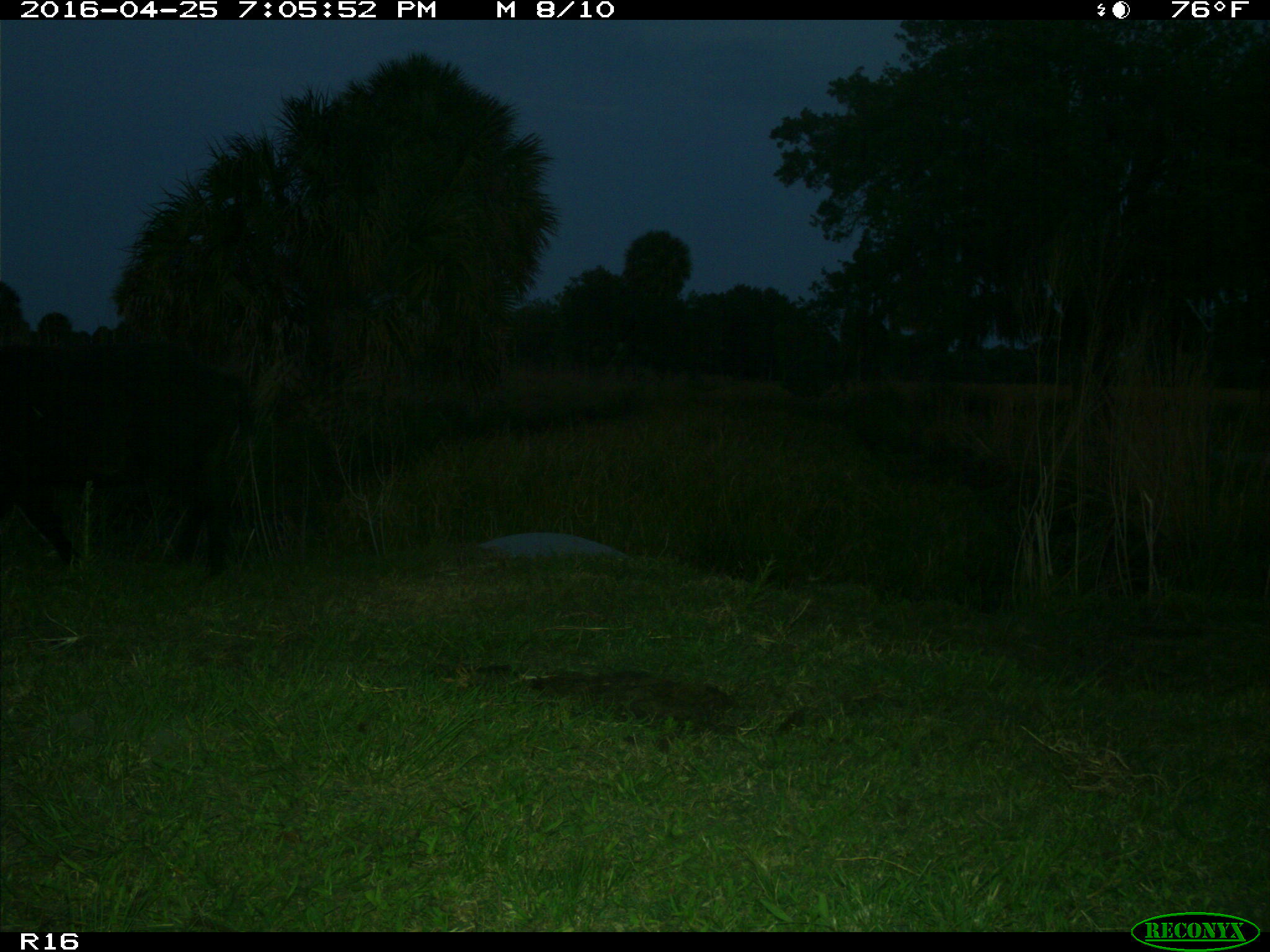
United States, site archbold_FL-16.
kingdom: Animalia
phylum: Chordata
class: Mammalia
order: Artiodactyla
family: Suidae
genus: Sus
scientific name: Sus scrofa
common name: wild boar